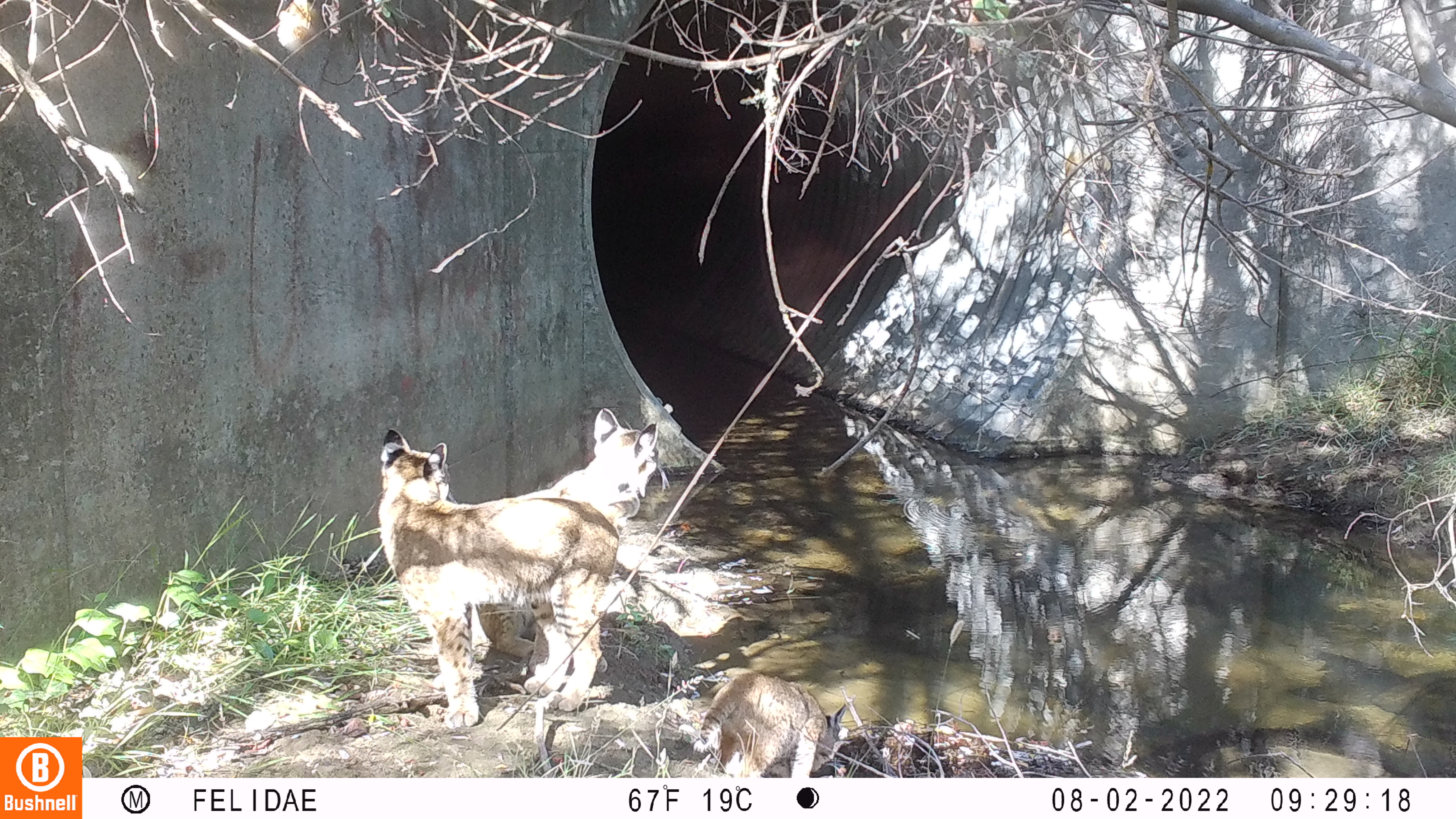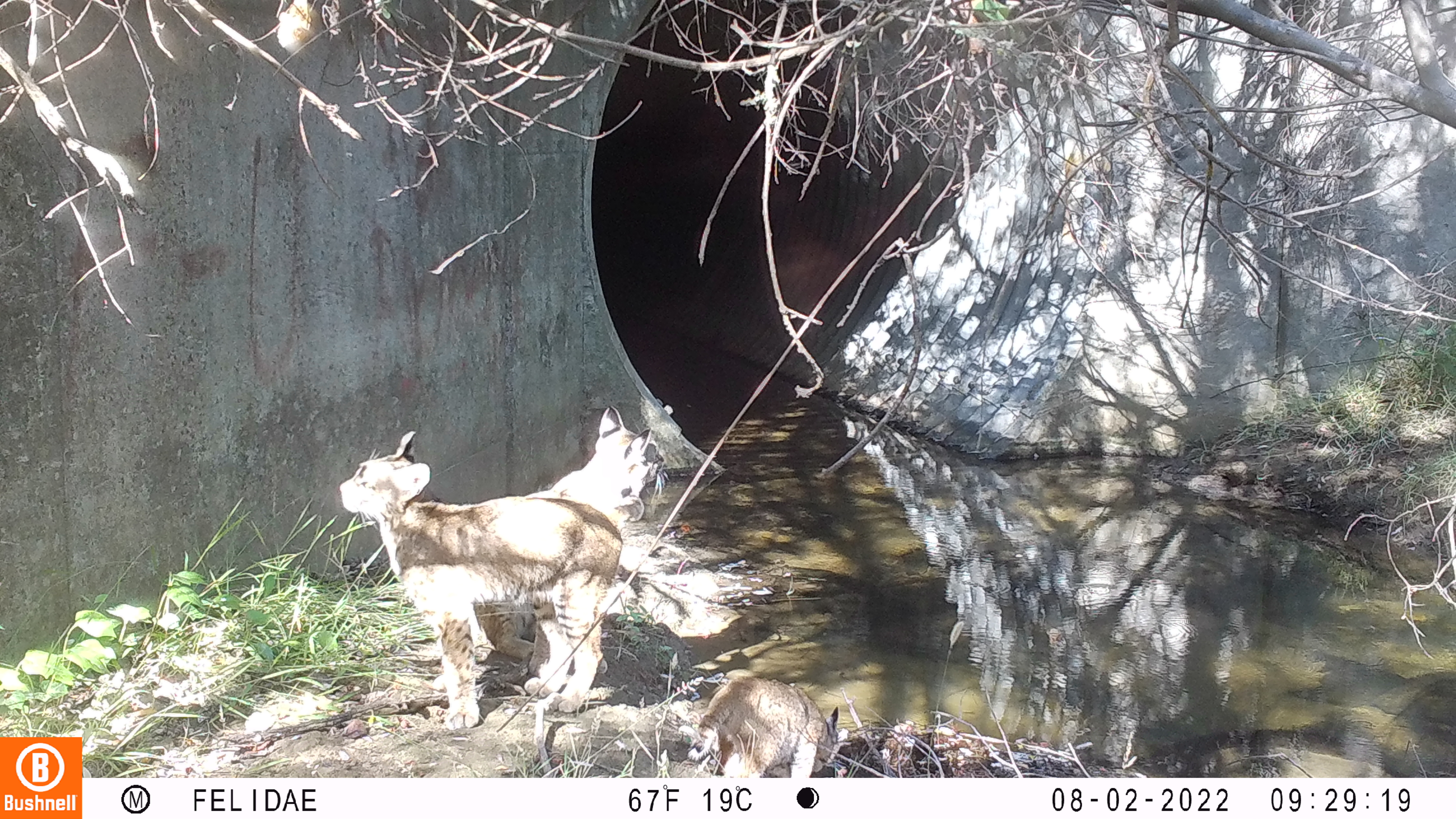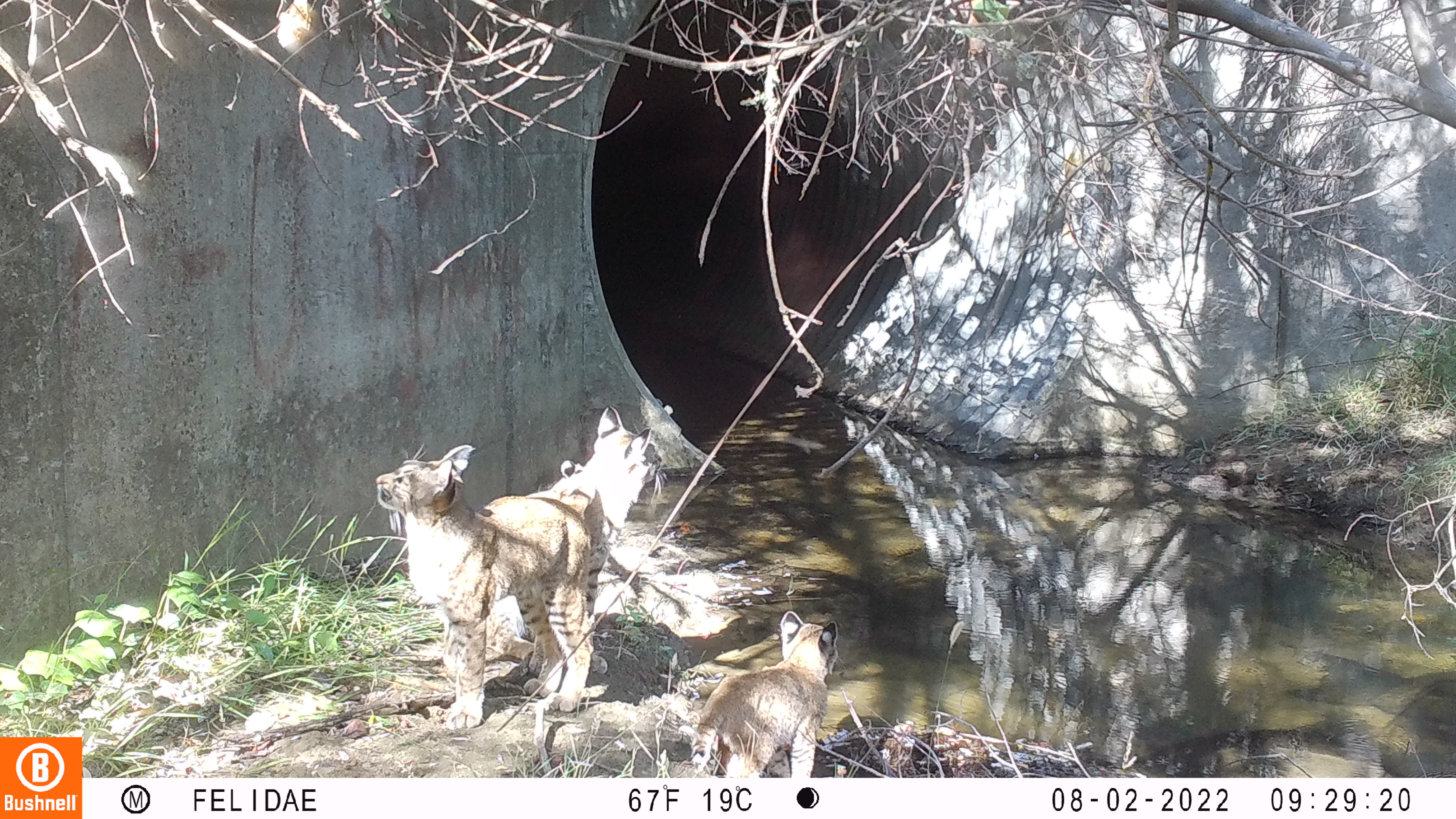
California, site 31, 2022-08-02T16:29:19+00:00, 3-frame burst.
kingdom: Animalia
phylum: Chordata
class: Mammalia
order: Carnivora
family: Felidae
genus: Lynx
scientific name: Lynx rufus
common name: bobcat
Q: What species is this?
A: Bobcat (Lynx rufus).